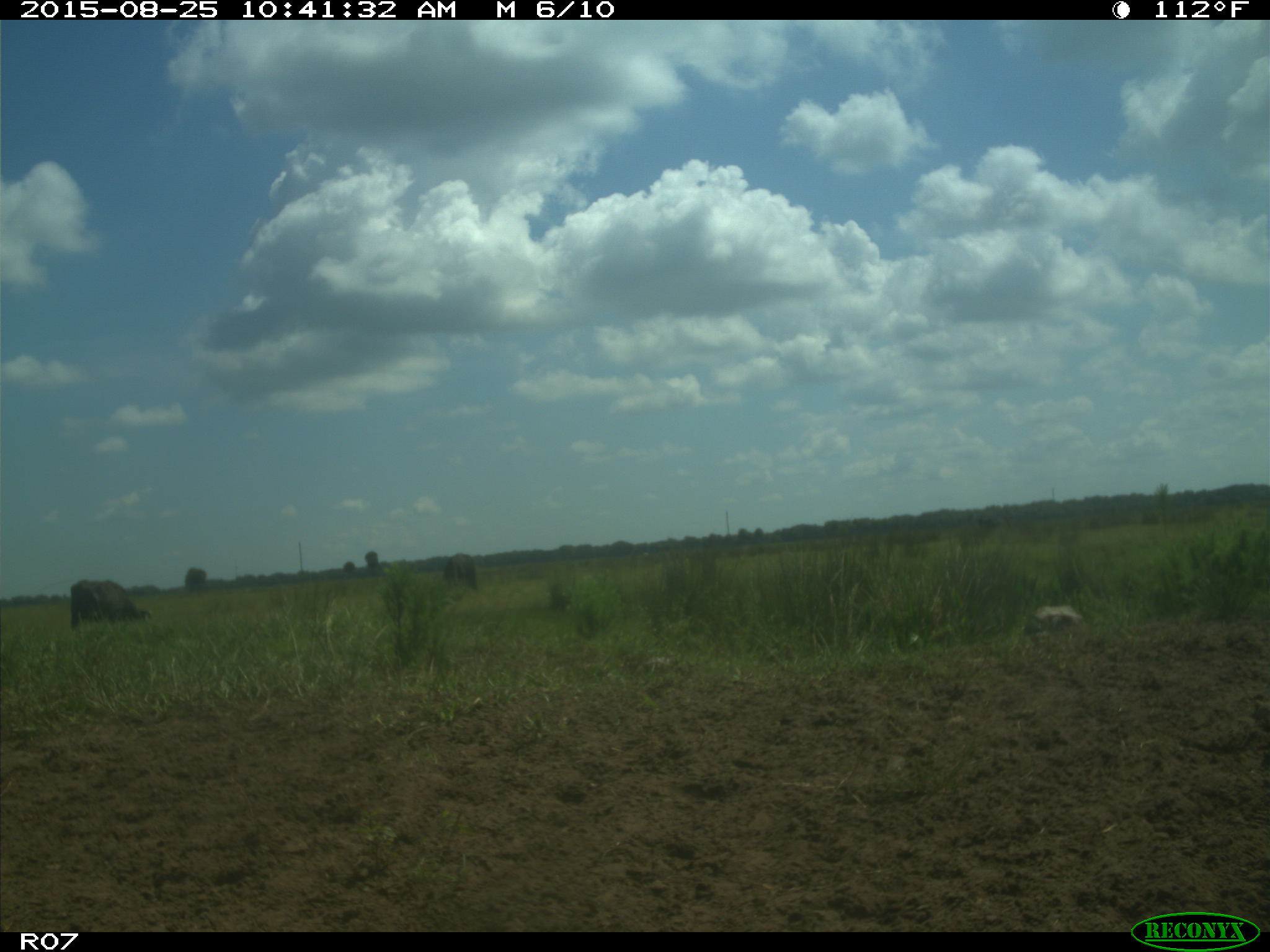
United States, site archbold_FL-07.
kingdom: Animalia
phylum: Chordata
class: Mammalia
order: Artiodactyla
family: Bovidae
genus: Bos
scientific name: Bos taurus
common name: domestic cow